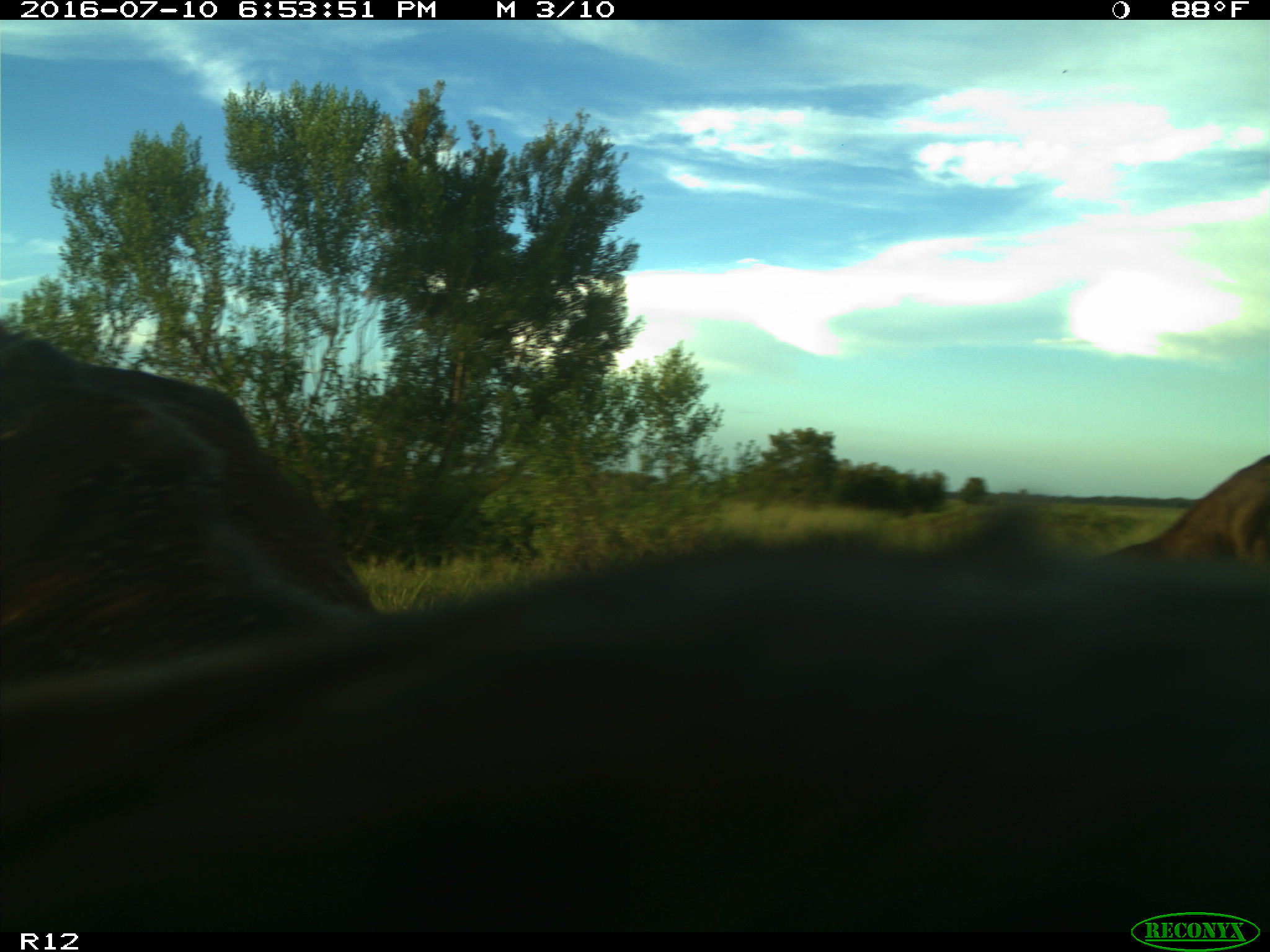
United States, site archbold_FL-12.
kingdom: Animalia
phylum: Chordata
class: Mammalia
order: Artiodactyla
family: Bovidae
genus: Bos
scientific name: Bos taurus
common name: domestic cow